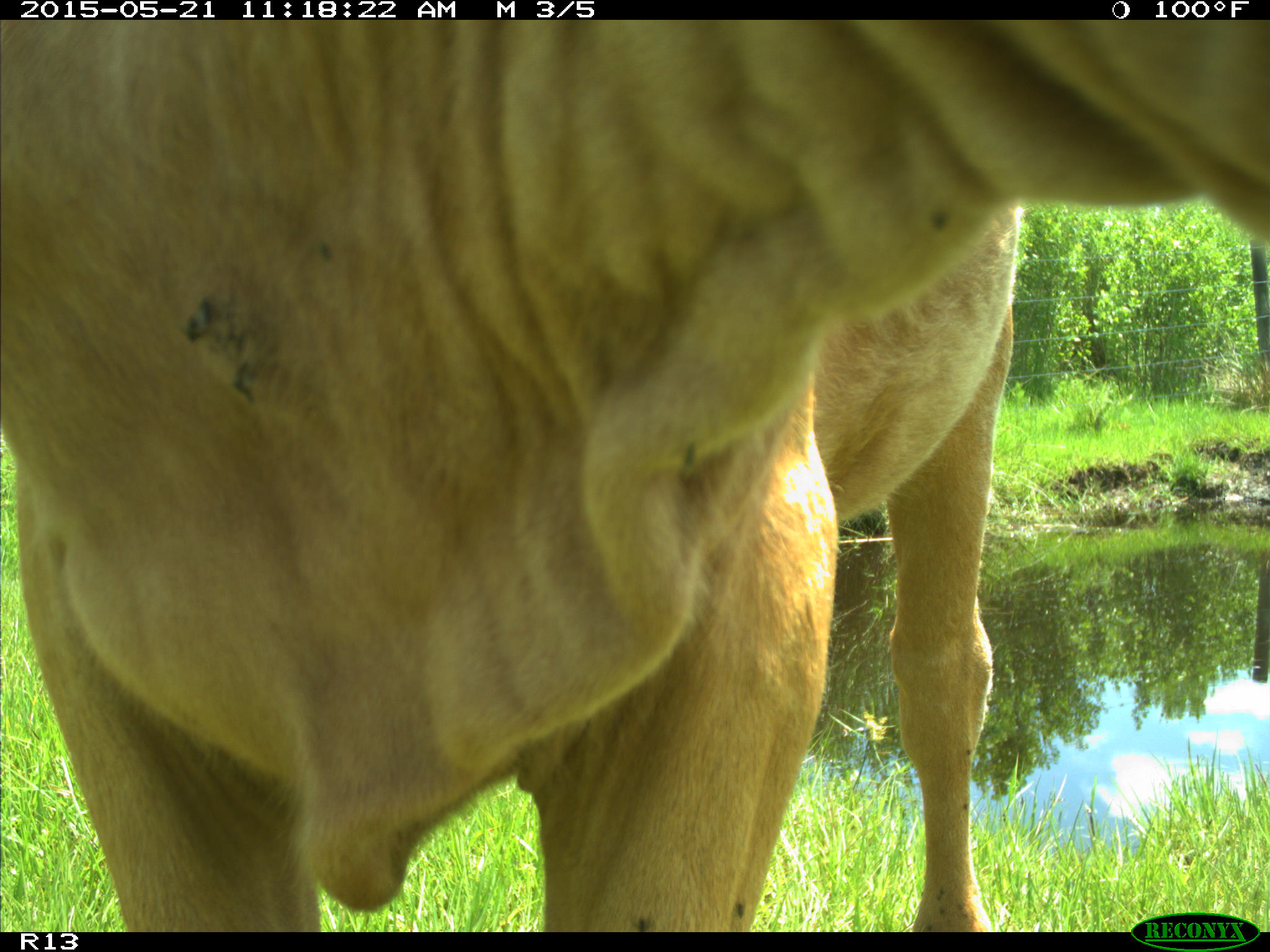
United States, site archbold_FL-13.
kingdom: Animalia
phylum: Chordata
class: Mammalia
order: Artiodactyla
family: Bovidae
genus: Bos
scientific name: Bos taurus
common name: domestic cow